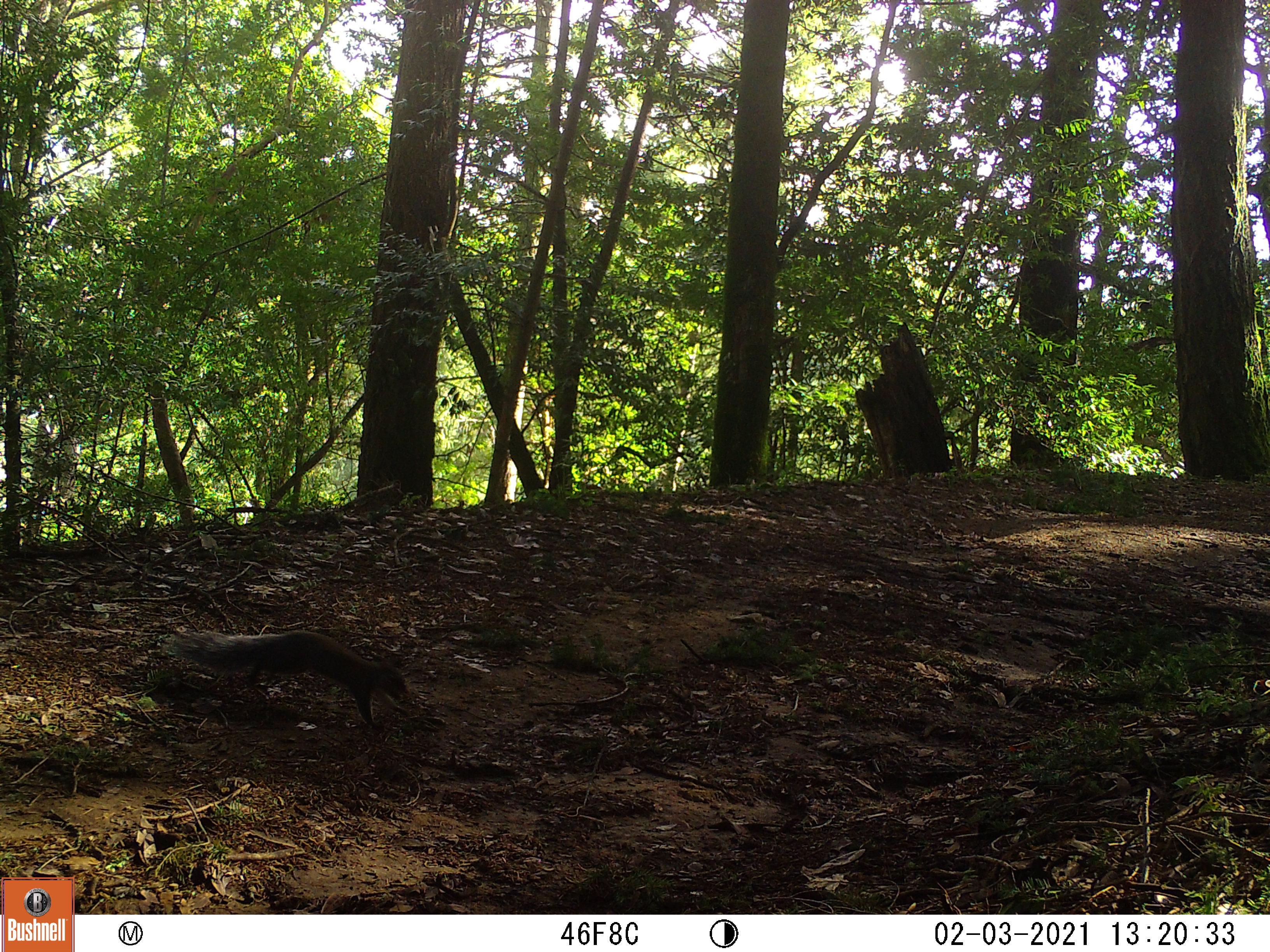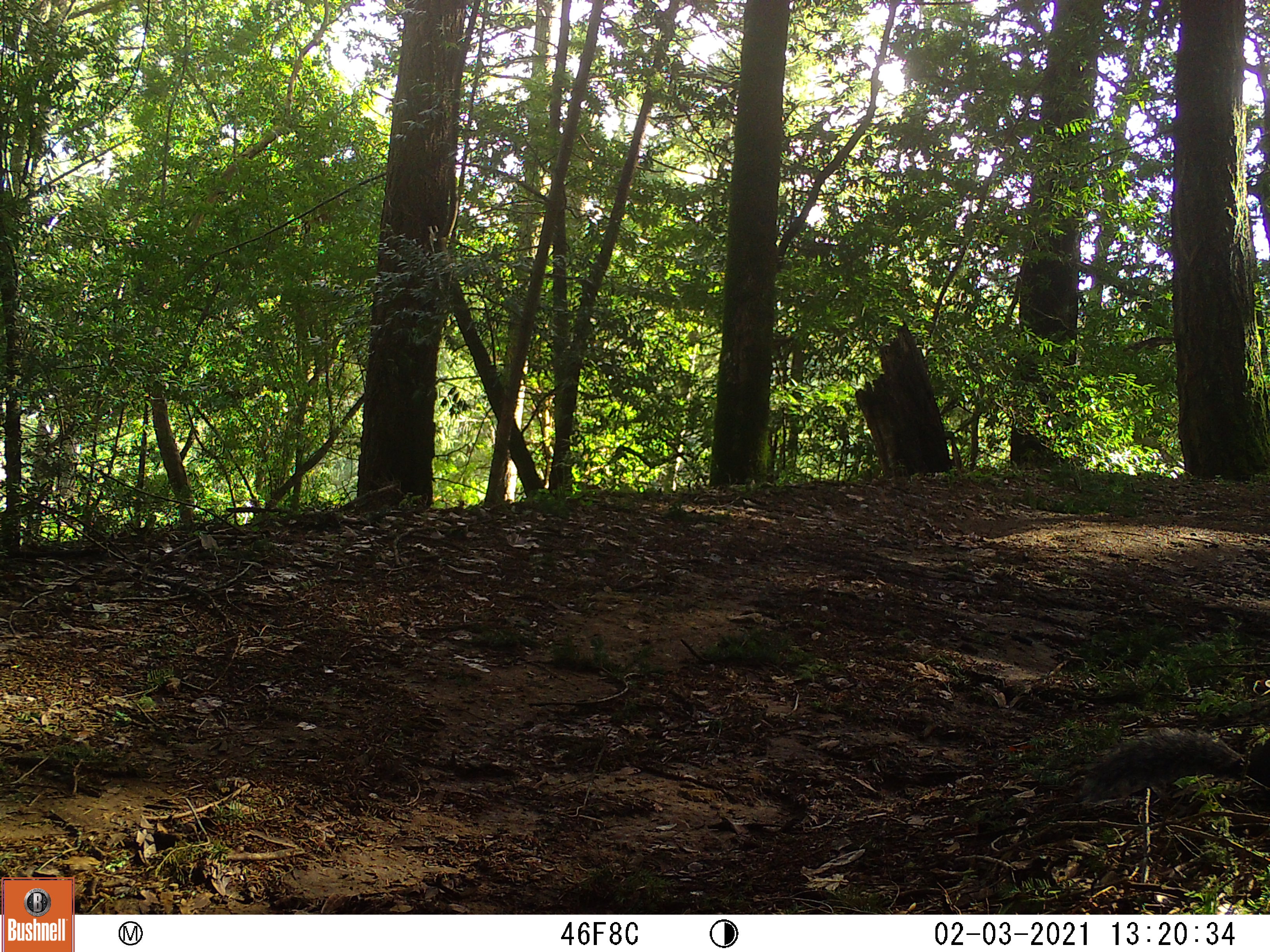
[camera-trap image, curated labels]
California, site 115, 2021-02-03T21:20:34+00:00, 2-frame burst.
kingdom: Animalia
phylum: Chordata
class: Mammalia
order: Rodentia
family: Sciuridae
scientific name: Sciuridae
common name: squirrel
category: unknown squirrel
Unknown squirrel (squirrel) (Sciuridae).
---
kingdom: Animalia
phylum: Chordata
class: Mammalia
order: Rodentia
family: Sciuridae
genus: Sciurus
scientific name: Sciurus carolinensis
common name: eastern gray squirrel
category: eastern grey squirrel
Eastern grey squirrel (eastern gray squirrel) (Sciurus carolinensis).